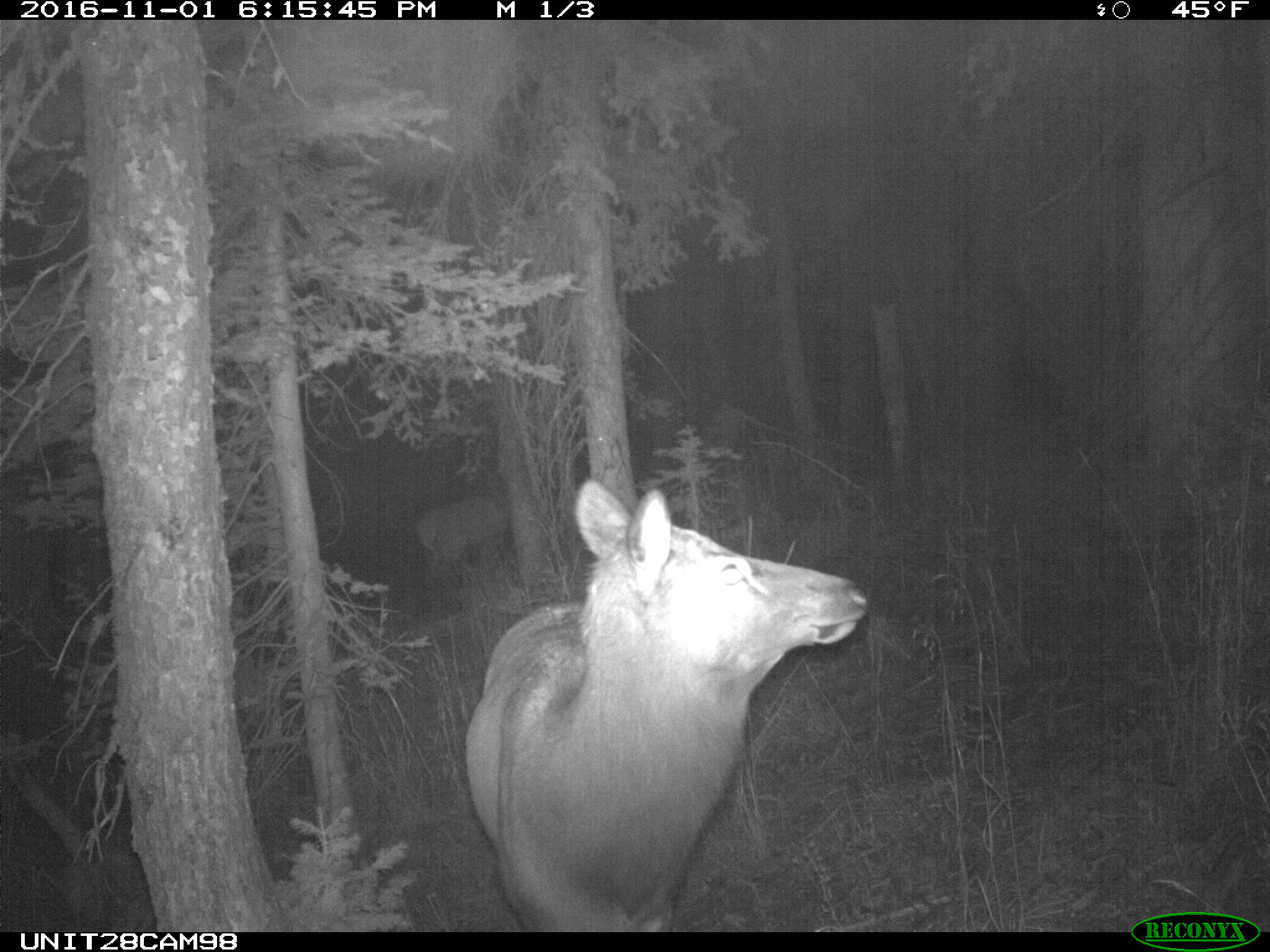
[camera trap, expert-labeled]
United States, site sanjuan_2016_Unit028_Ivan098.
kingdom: Animalia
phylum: Chordata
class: Mammalia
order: Artiodactyla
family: Cervidae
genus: Cervus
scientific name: Cervus elaphus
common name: red deer